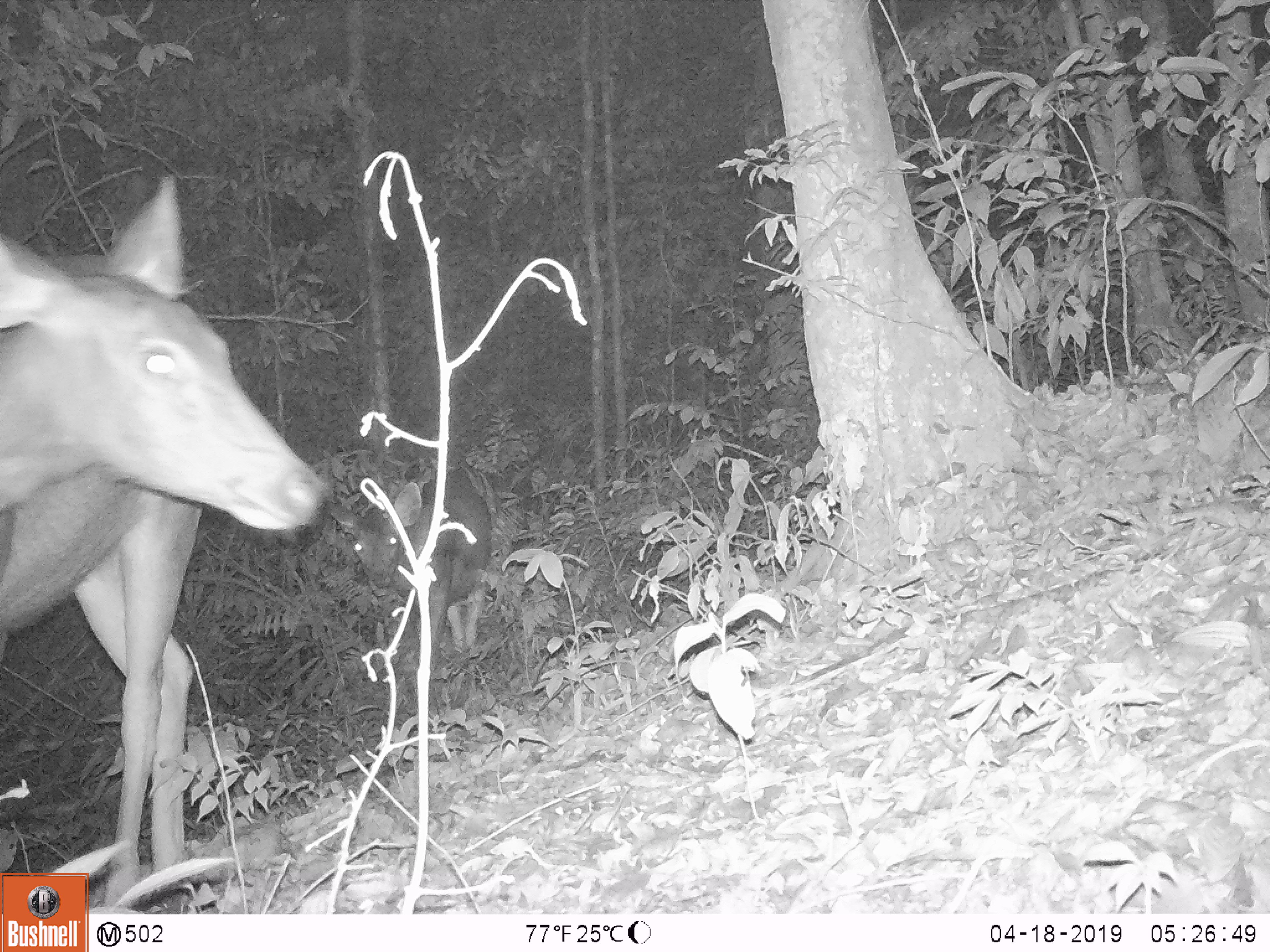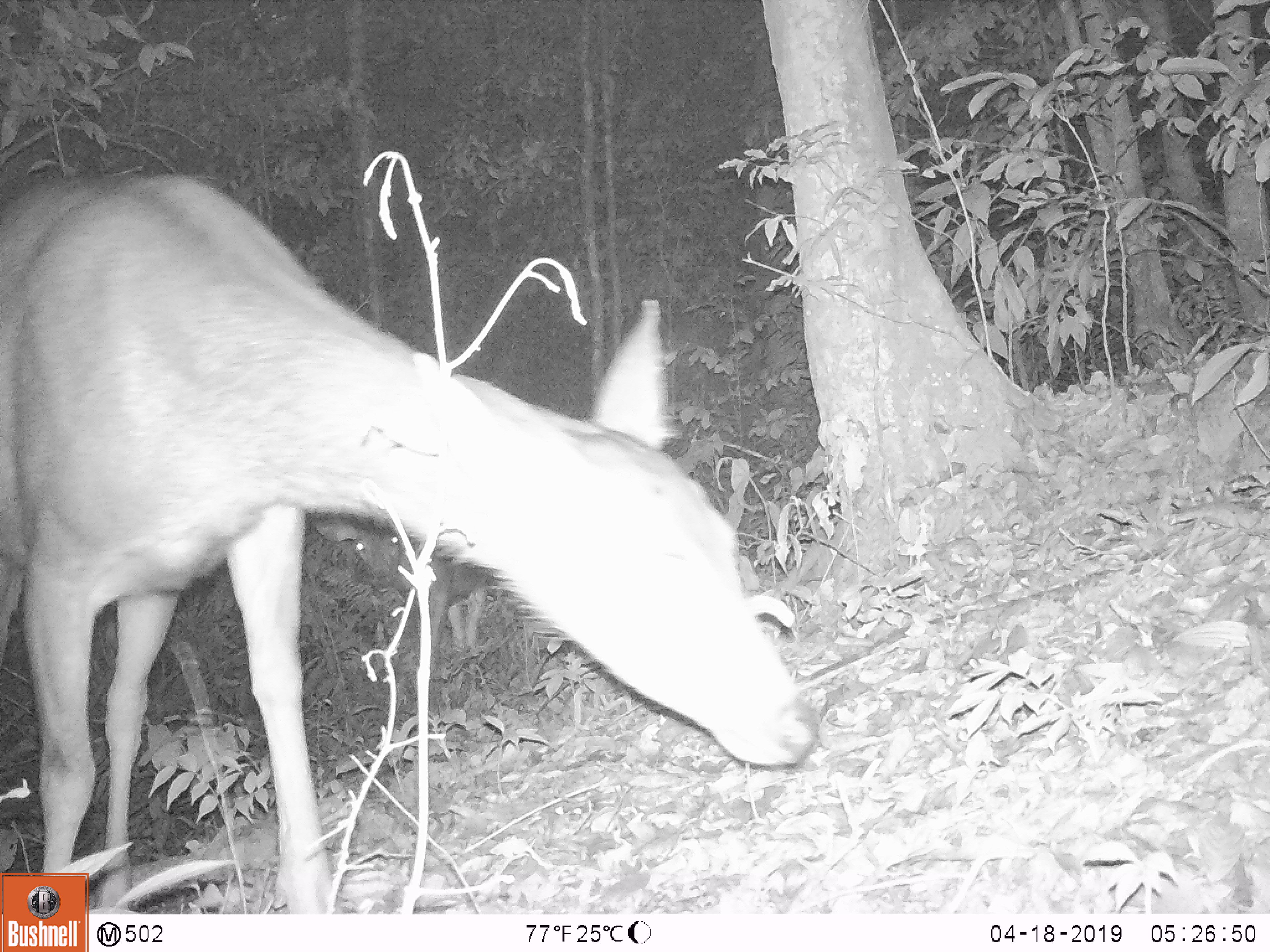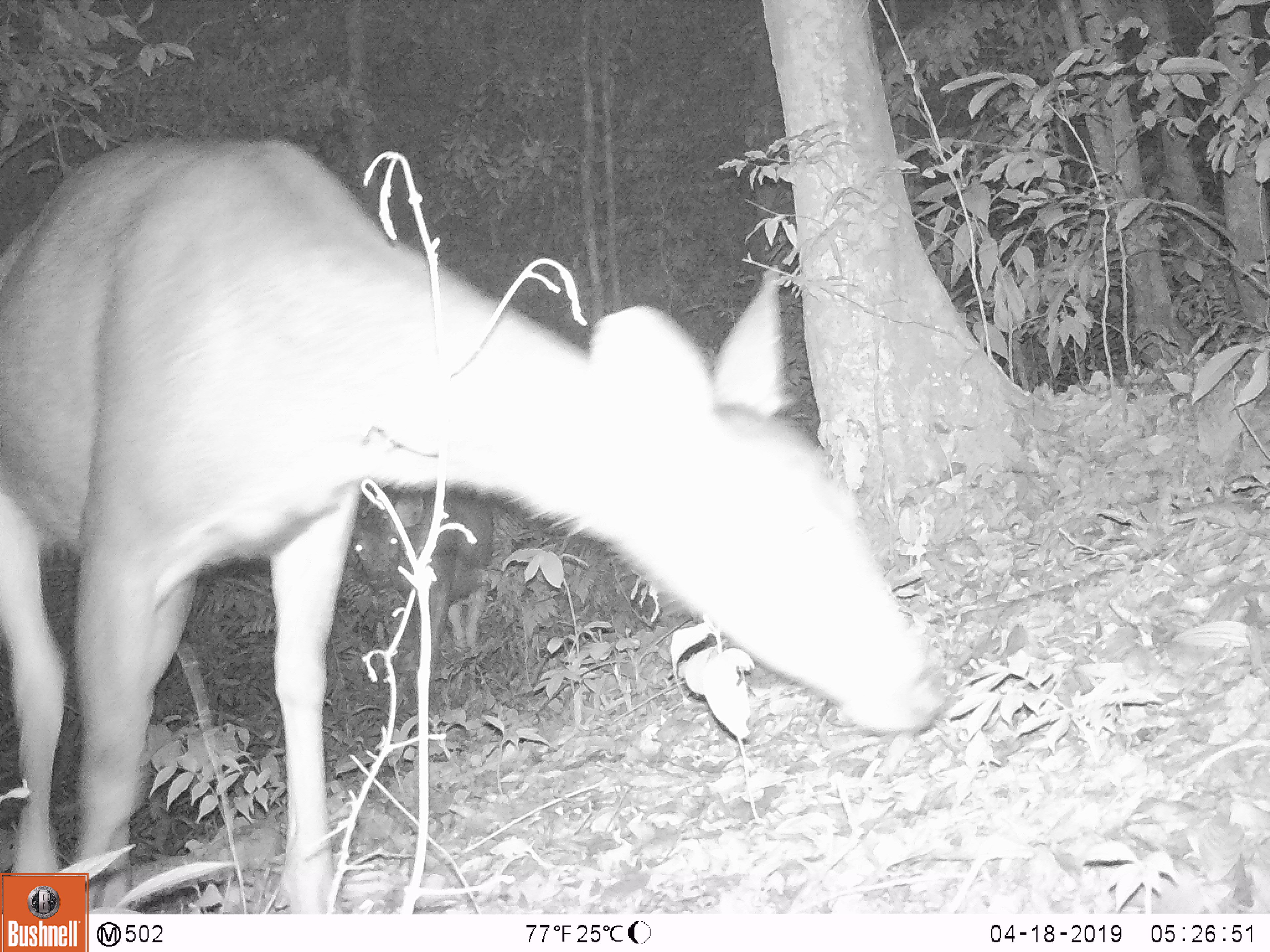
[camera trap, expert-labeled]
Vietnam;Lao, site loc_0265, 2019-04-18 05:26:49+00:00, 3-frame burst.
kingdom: Animalia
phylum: Chordata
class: Mammalia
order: Artiodactyla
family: Cervidae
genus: Rusa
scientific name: Rusa unicolor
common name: sambar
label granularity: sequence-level